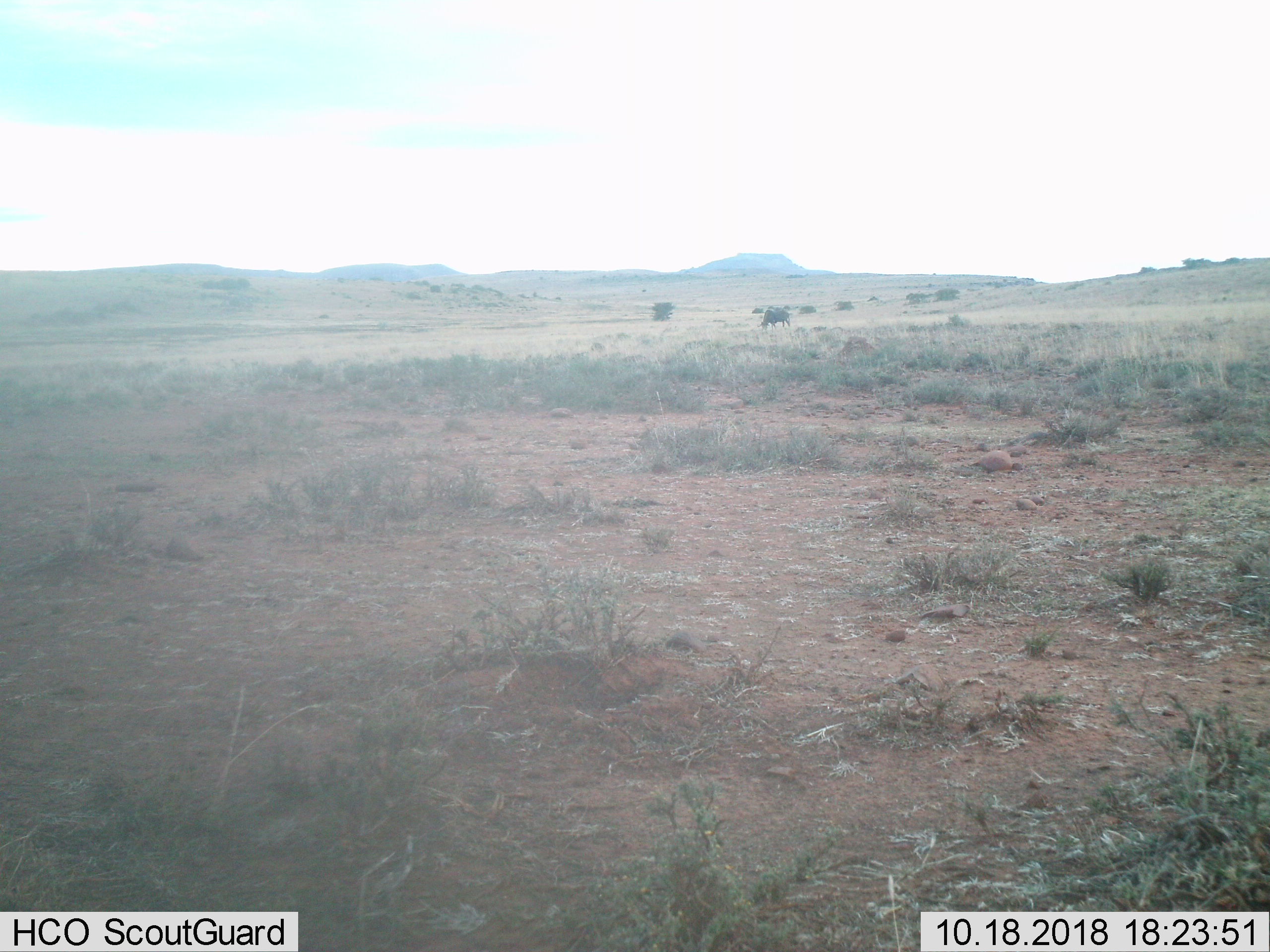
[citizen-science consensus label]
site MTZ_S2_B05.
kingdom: Animalia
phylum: Chordata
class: Mammalia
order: Artiodactyla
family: Bovidae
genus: Connochaetes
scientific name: Connochaetes gnou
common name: black wildebeest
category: wildebeestblack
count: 1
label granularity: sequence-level